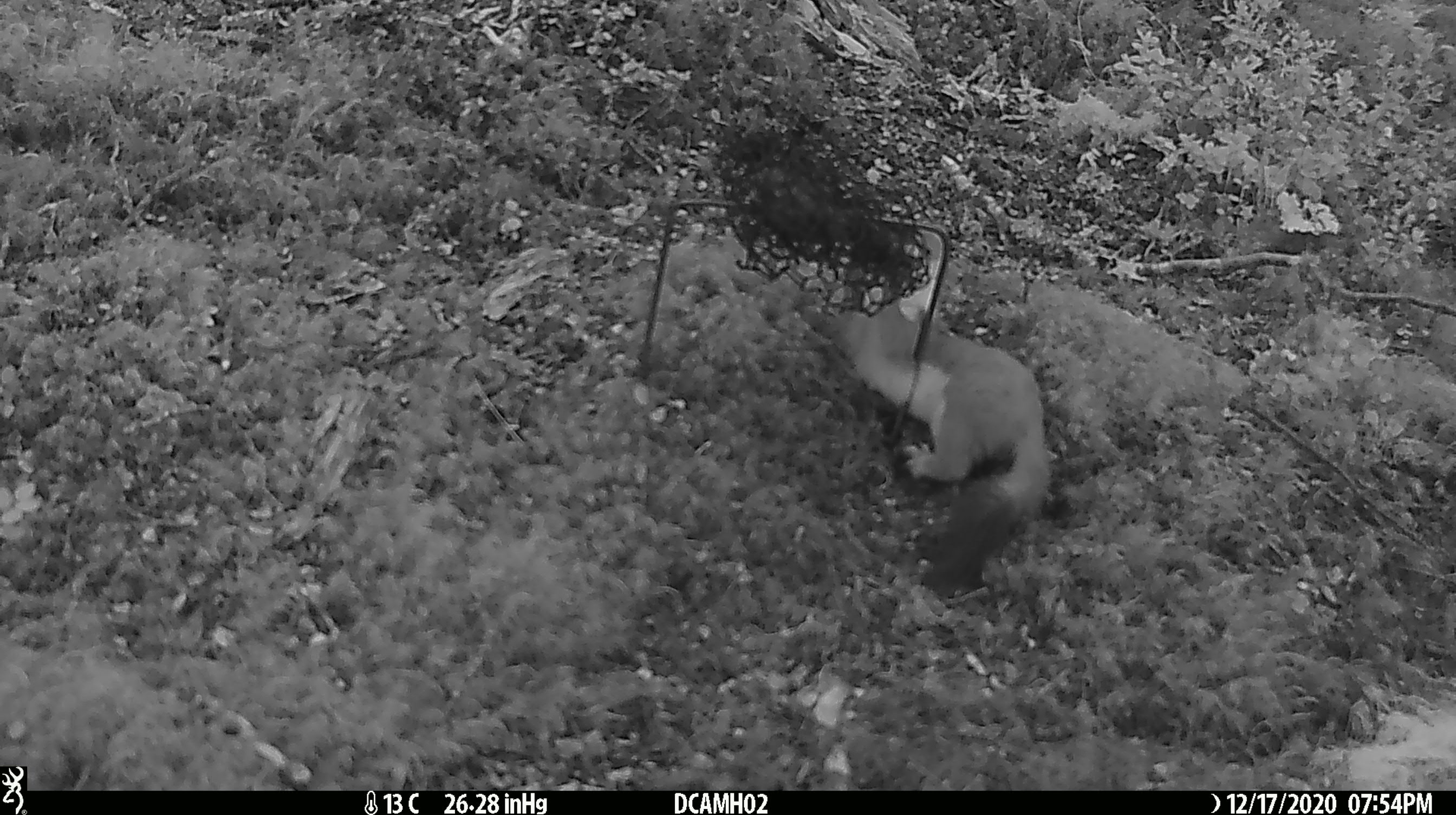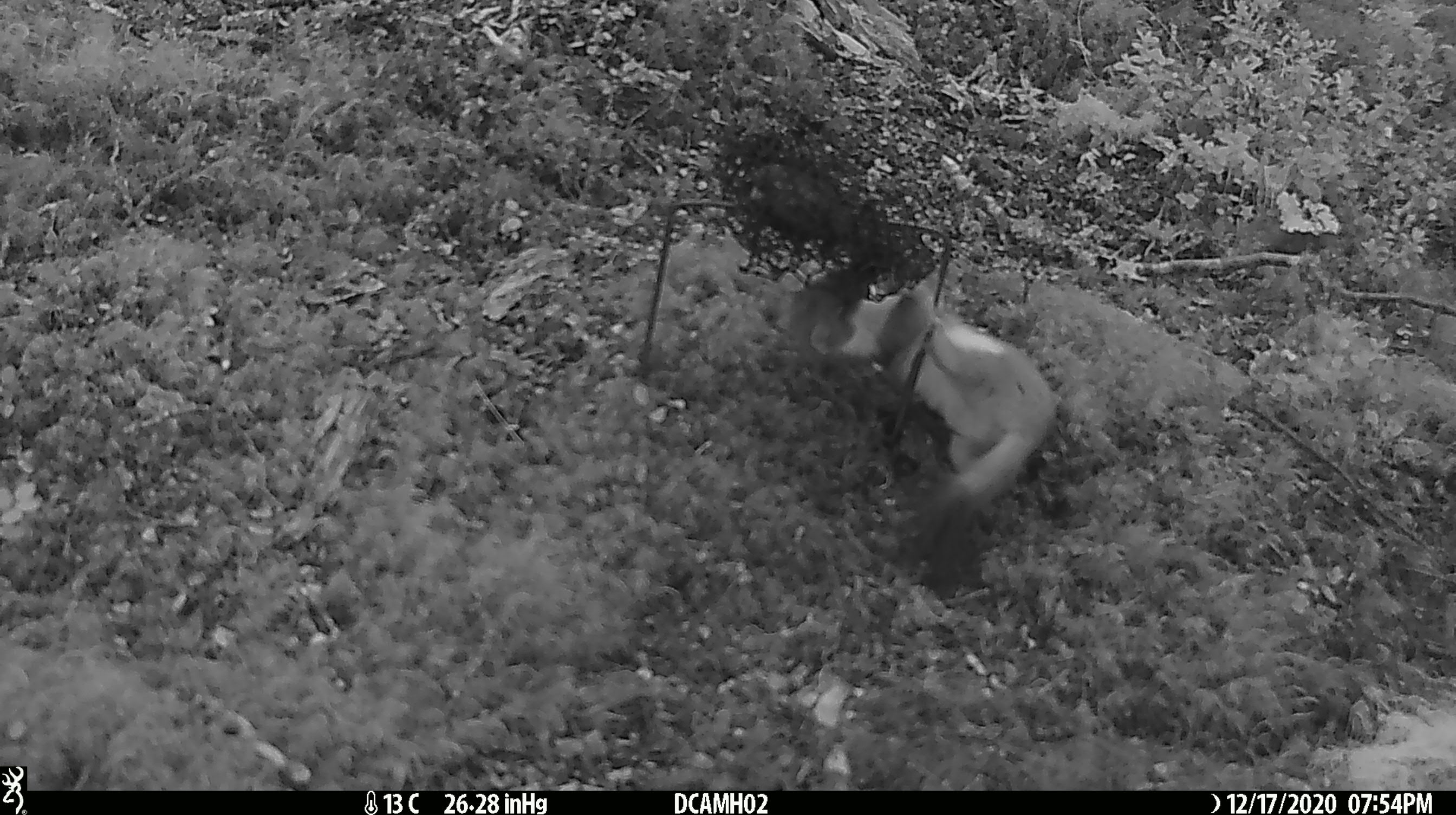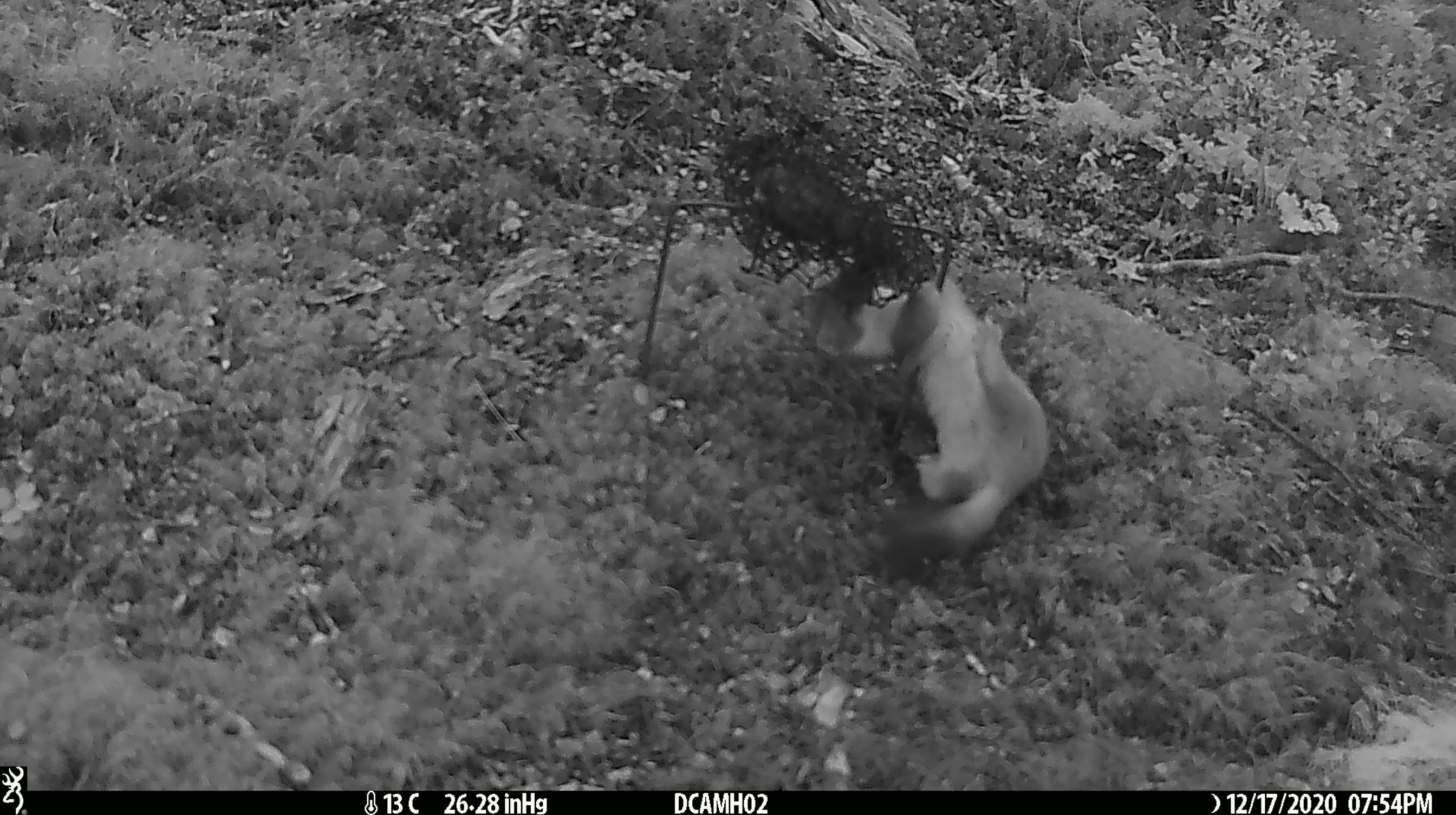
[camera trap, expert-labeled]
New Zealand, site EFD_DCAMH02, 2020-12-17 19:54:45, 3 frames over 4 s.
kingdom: Animalia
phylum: Chordata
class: Mammalia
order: Carnivora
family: Mustelidae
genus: Mustela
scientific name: Mustela erminea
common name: stoat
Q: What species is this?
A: Stoat (Mustela erminea).